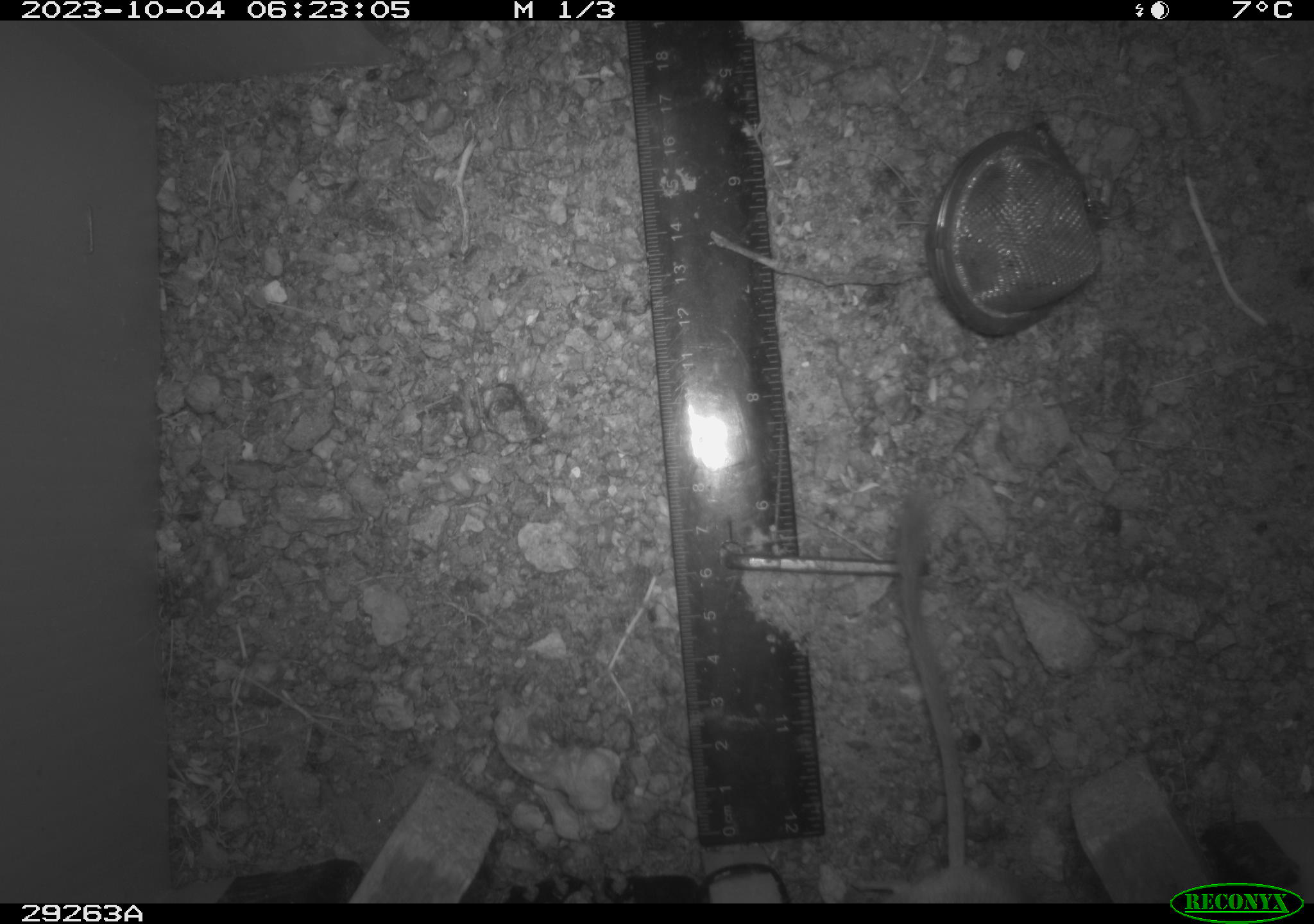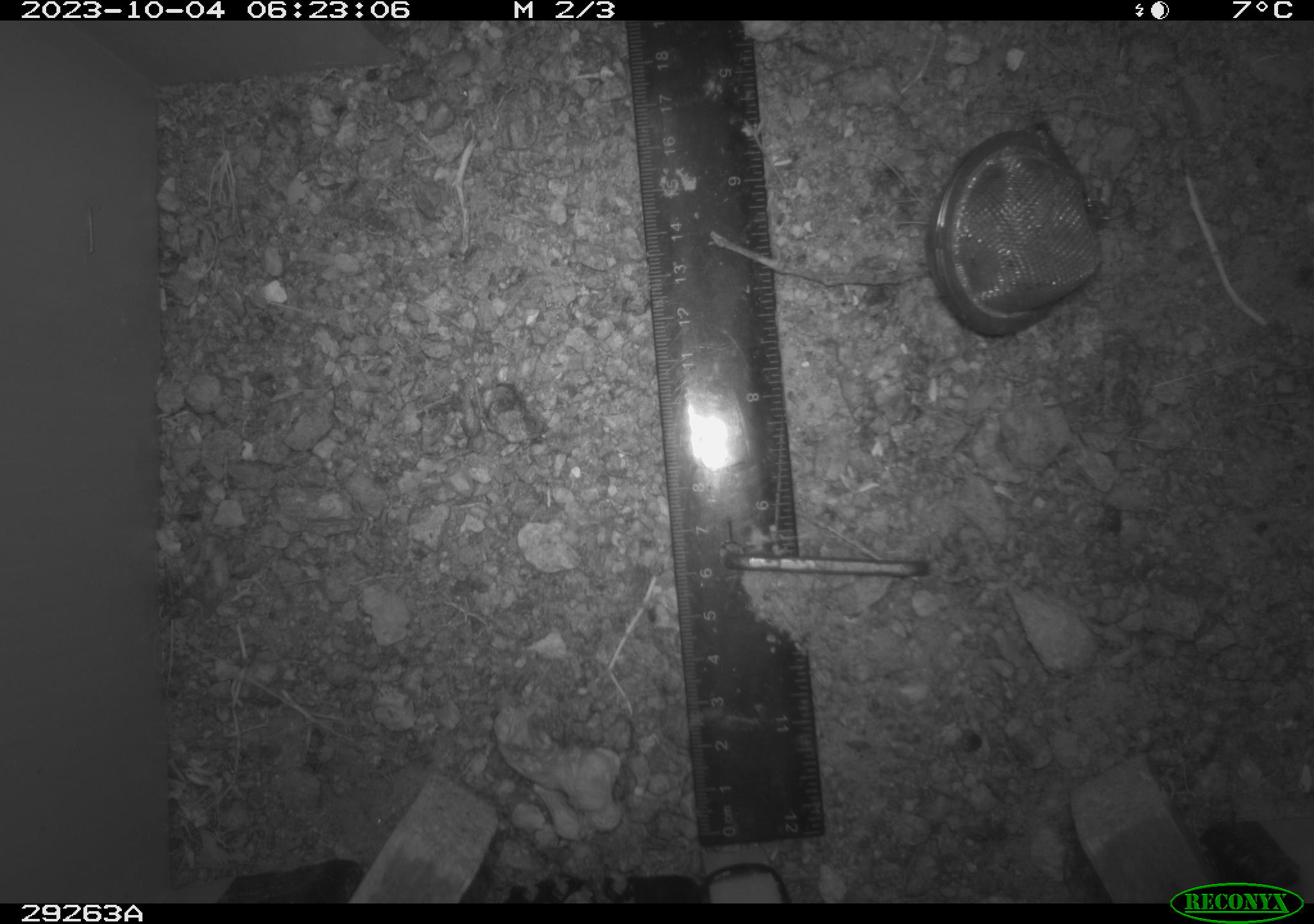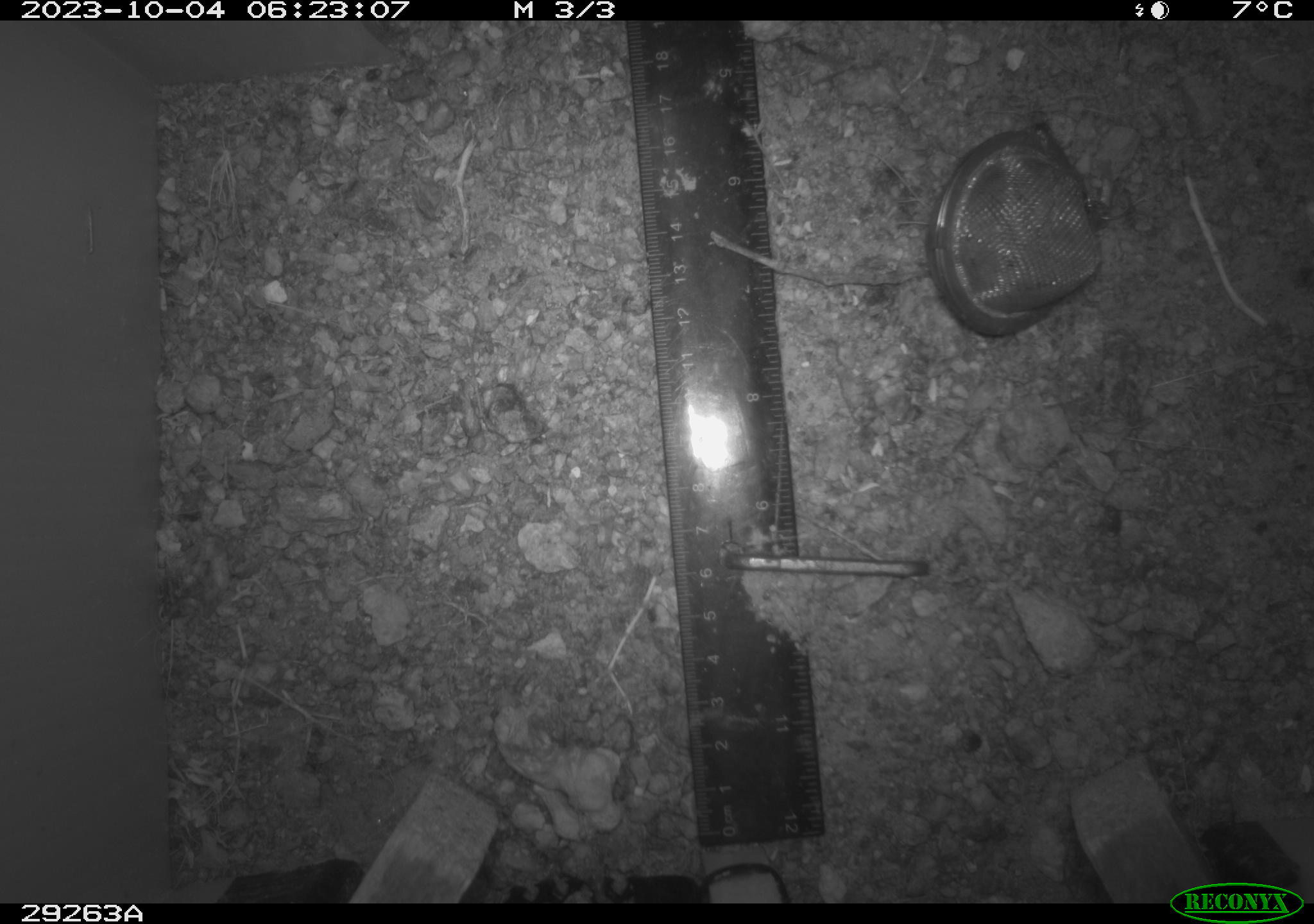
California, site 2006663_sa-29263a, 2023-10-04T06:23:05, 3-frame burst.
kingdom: Animalia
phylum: Chordata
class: Mammalia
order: Rodentia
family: Heteromyidae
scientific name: Heteromyidae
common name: kangaroo rats and pocket mice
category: heteromyidae family